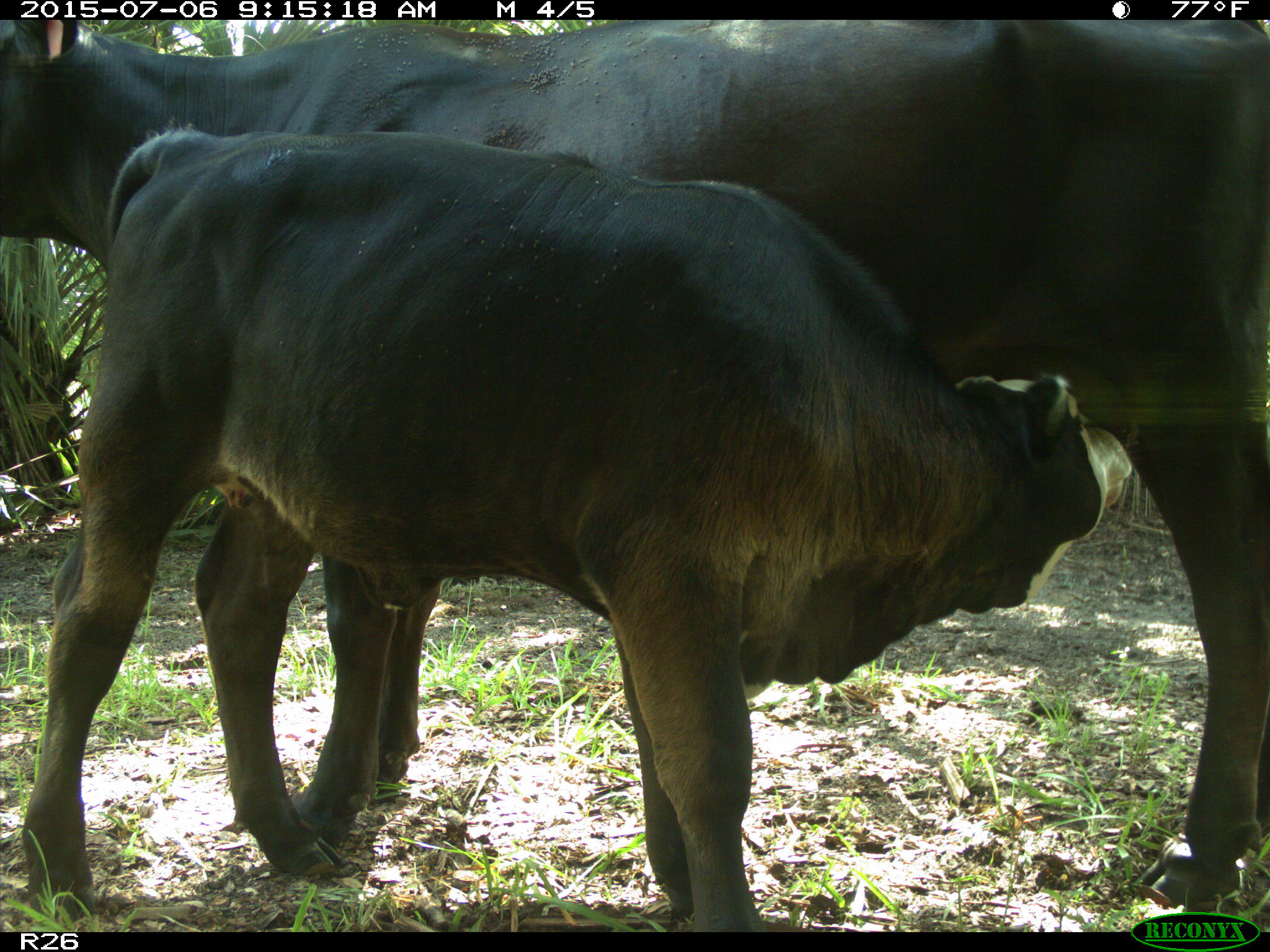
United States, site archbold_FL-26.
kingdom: Animalia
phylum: Chordata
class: Mammalia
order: Artiodactyla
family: Bovidae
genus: Bos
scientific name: Bos taurus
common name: domestic cow